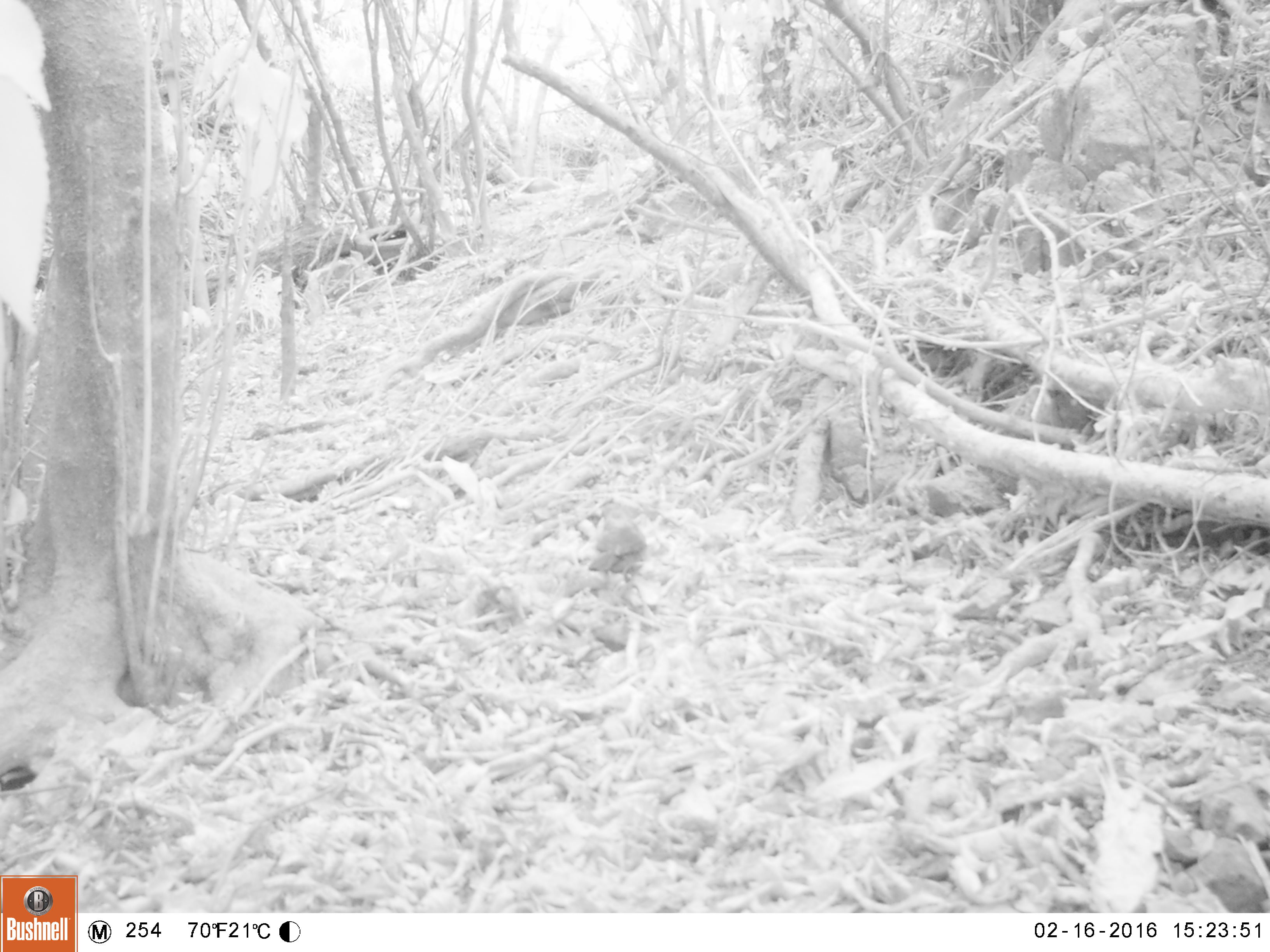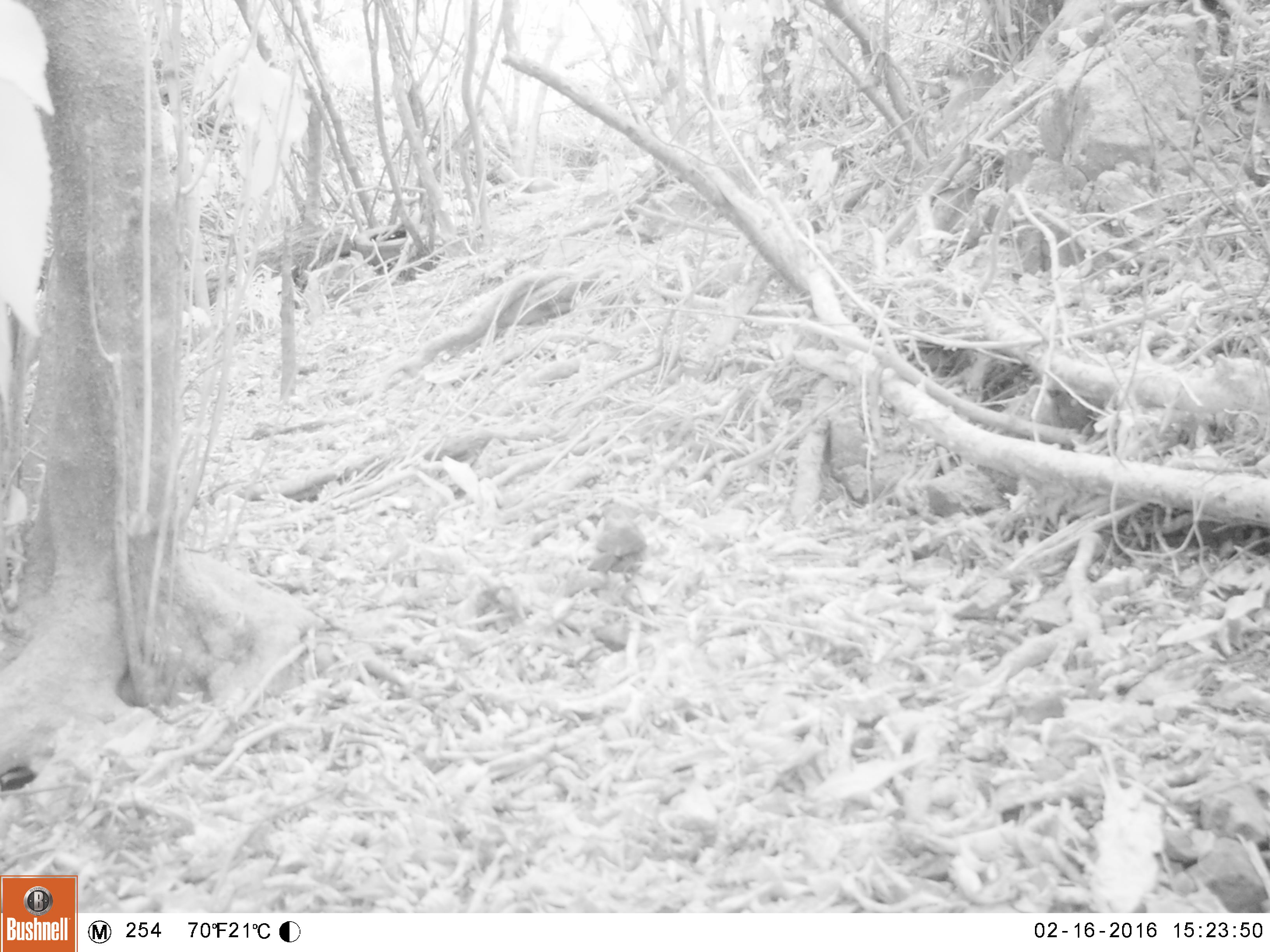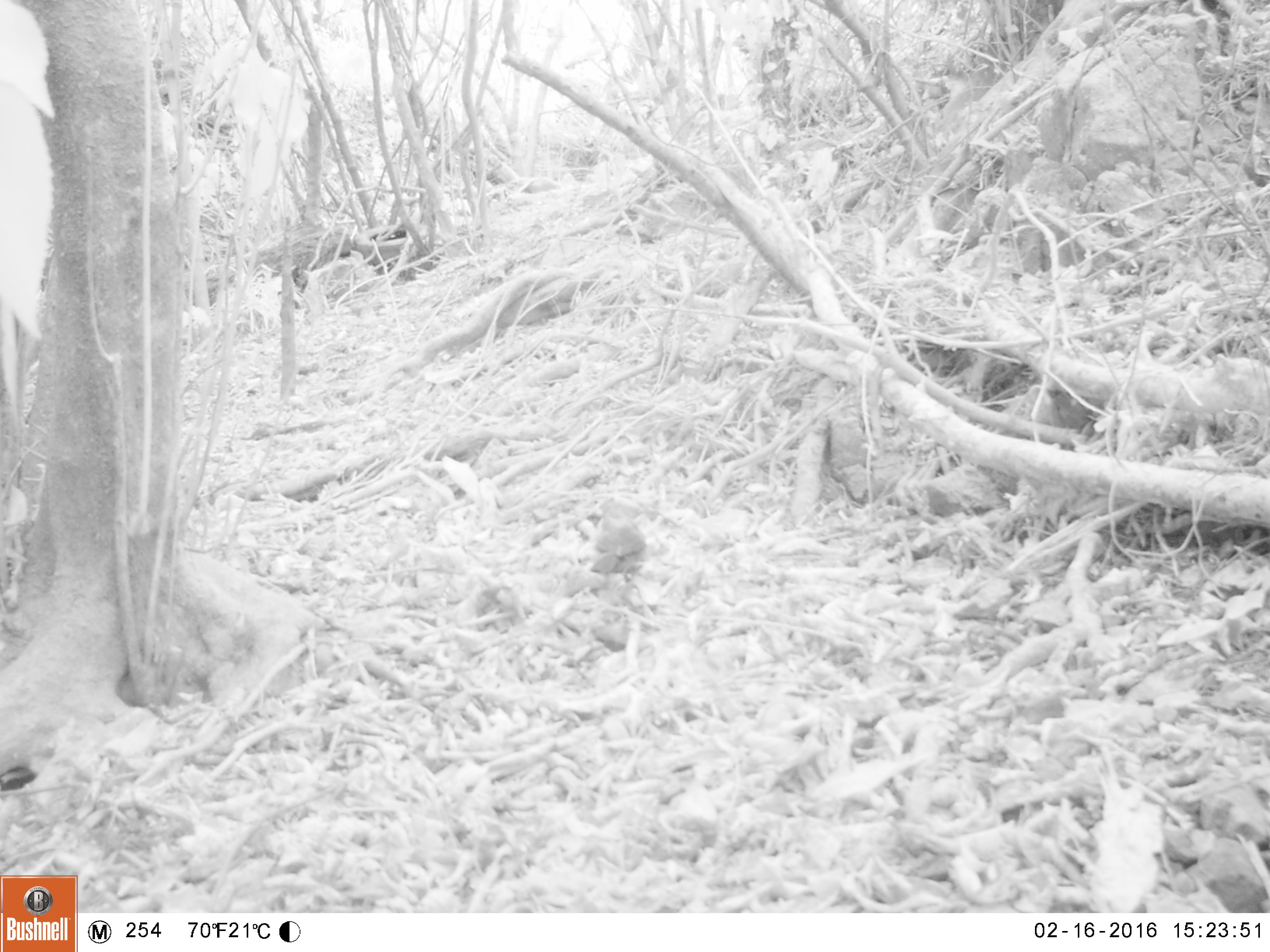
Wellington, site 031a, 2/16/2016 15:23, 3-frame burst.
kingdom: Animalia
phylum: Chordata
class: Aves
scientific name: Aves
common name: bird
Bird (Aves).